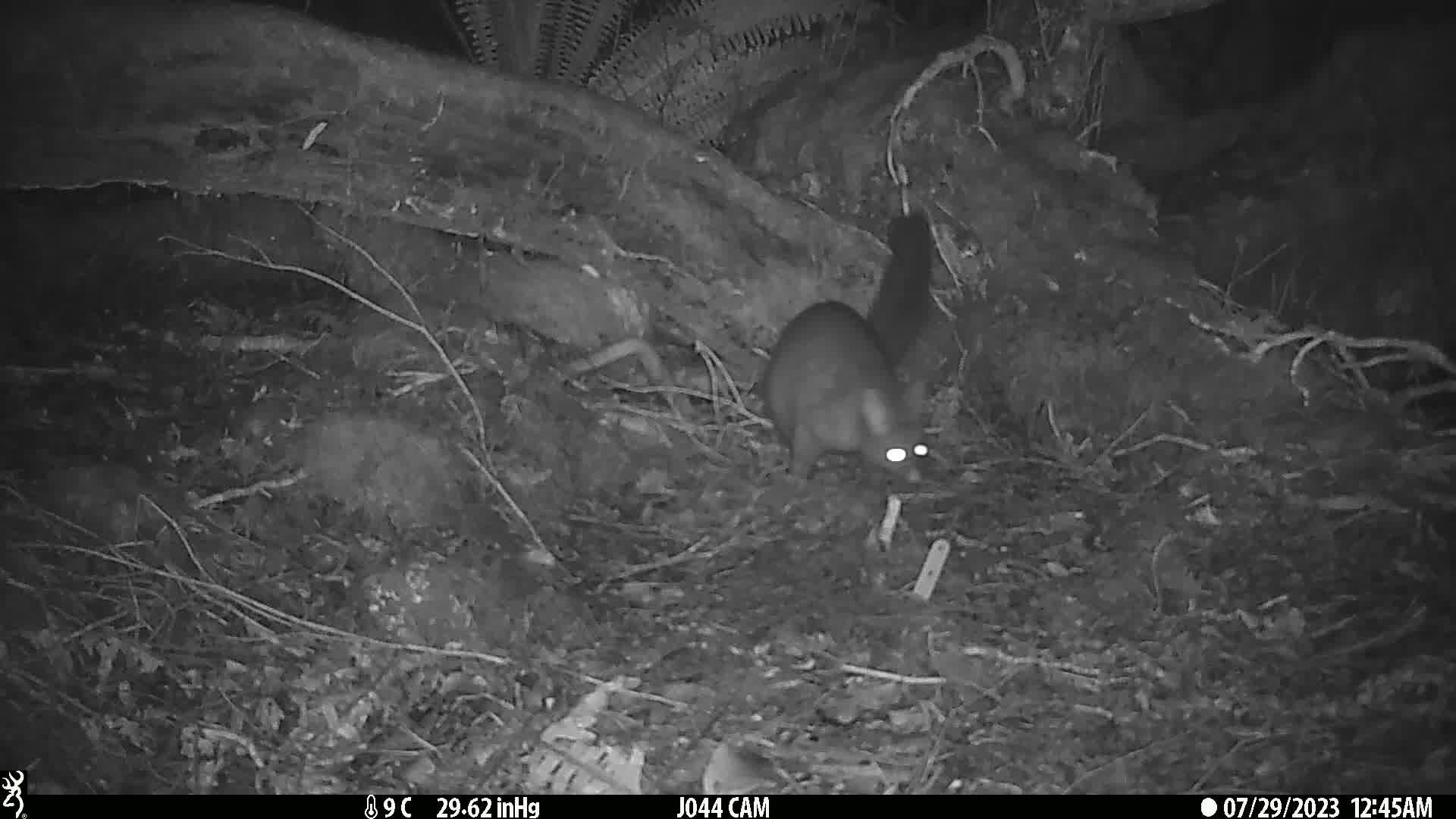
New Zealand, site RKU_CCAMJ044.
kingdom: Animalia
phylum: Chordata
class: Mammalia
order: Diprotodontia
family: Phalangeridae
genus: Trichosurus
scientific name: Trichosurus vulpecula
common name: common brushtail possum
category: possum